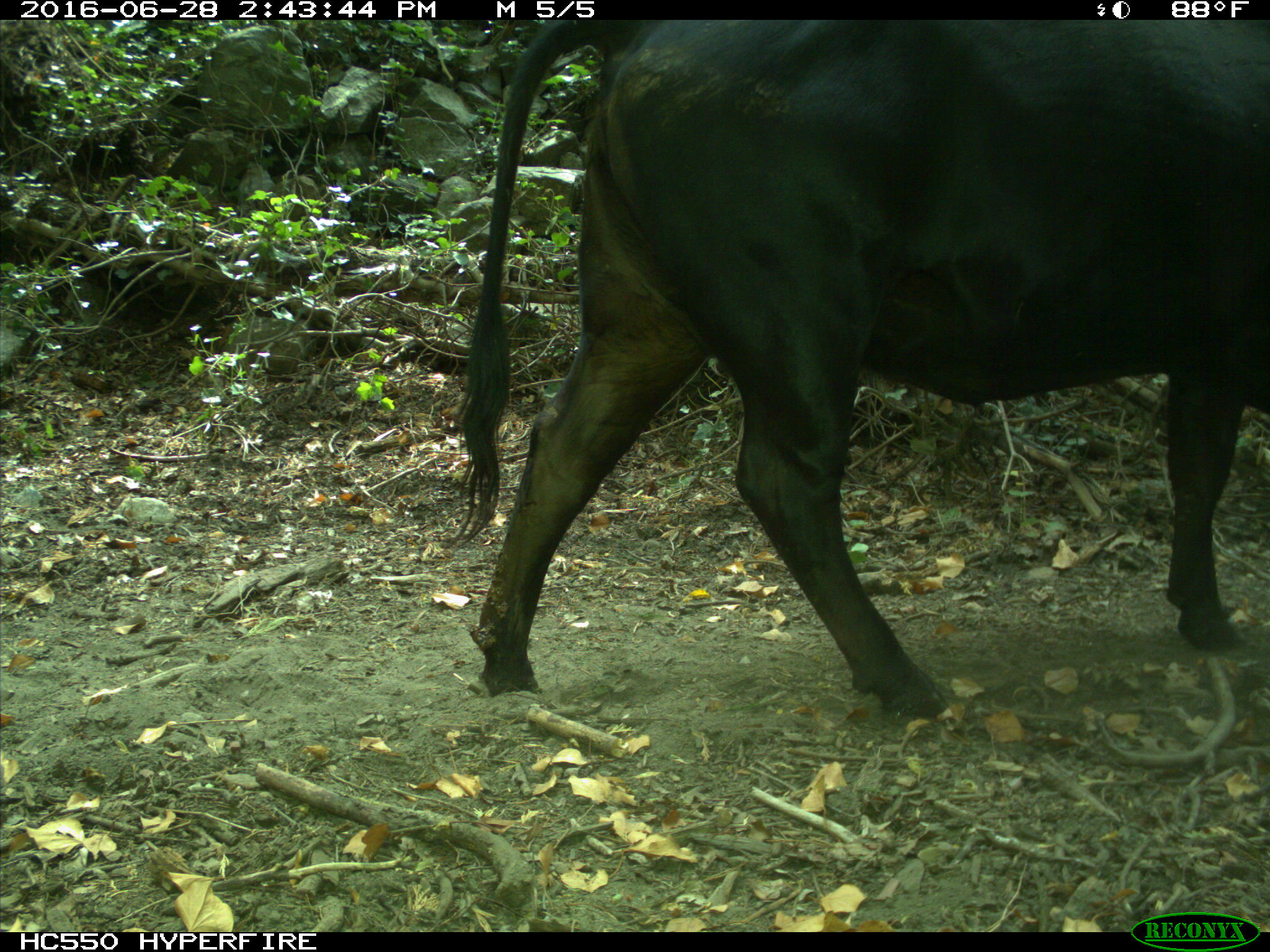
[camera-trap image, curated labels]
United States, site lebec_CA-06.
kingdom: Animalia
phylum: Chordata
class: Mammalia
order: Artiodactyla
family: Bovidae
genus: Bos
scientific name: Bos taurus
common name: domestic cow